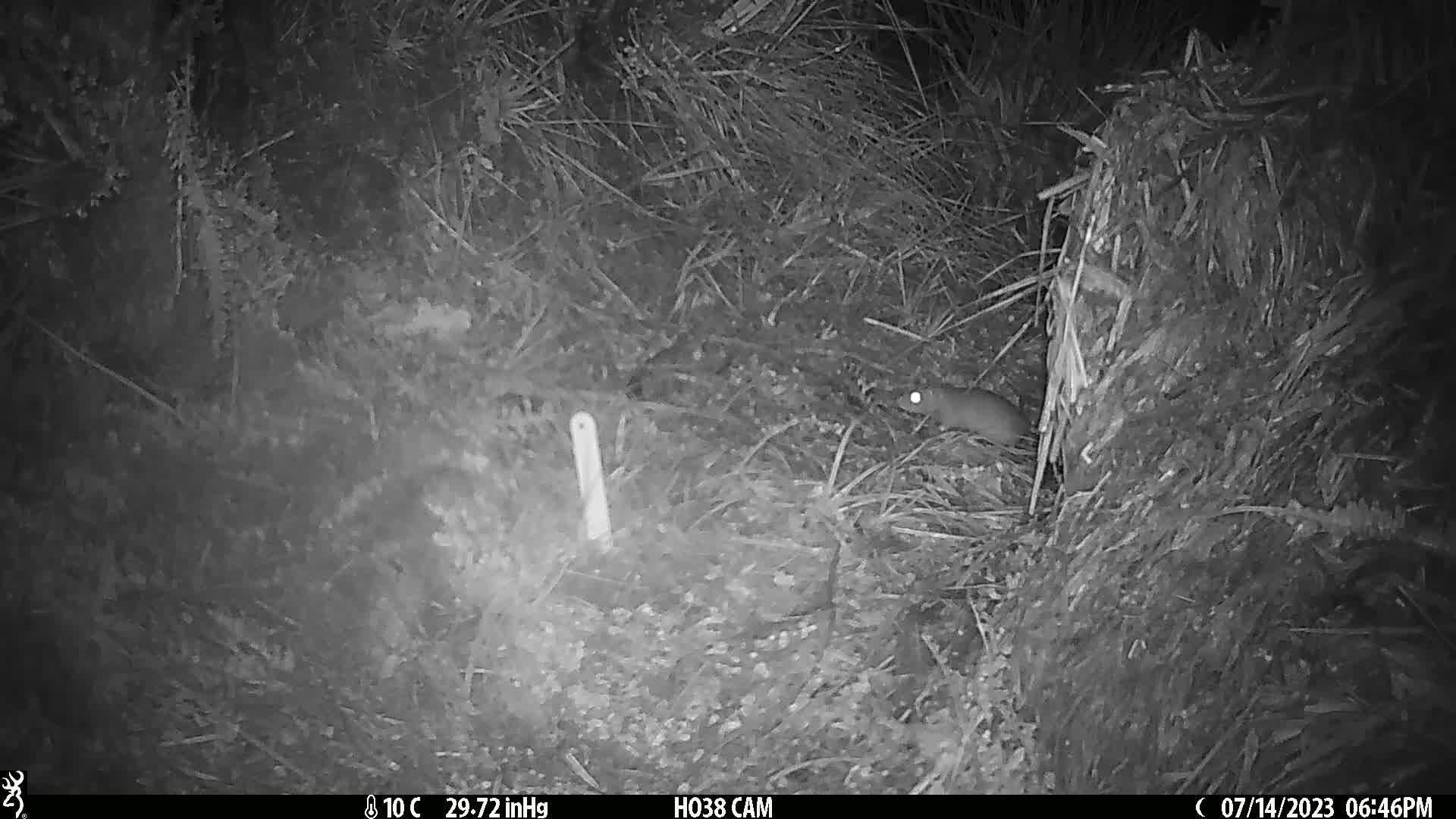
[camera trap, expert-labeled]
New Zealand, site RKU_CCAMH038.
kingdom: Animalia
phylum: Chordata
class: Mammalia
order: Rodentia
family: Muridae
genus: Rattus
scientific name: Rattus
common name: rat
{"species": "rat (Rattus)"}